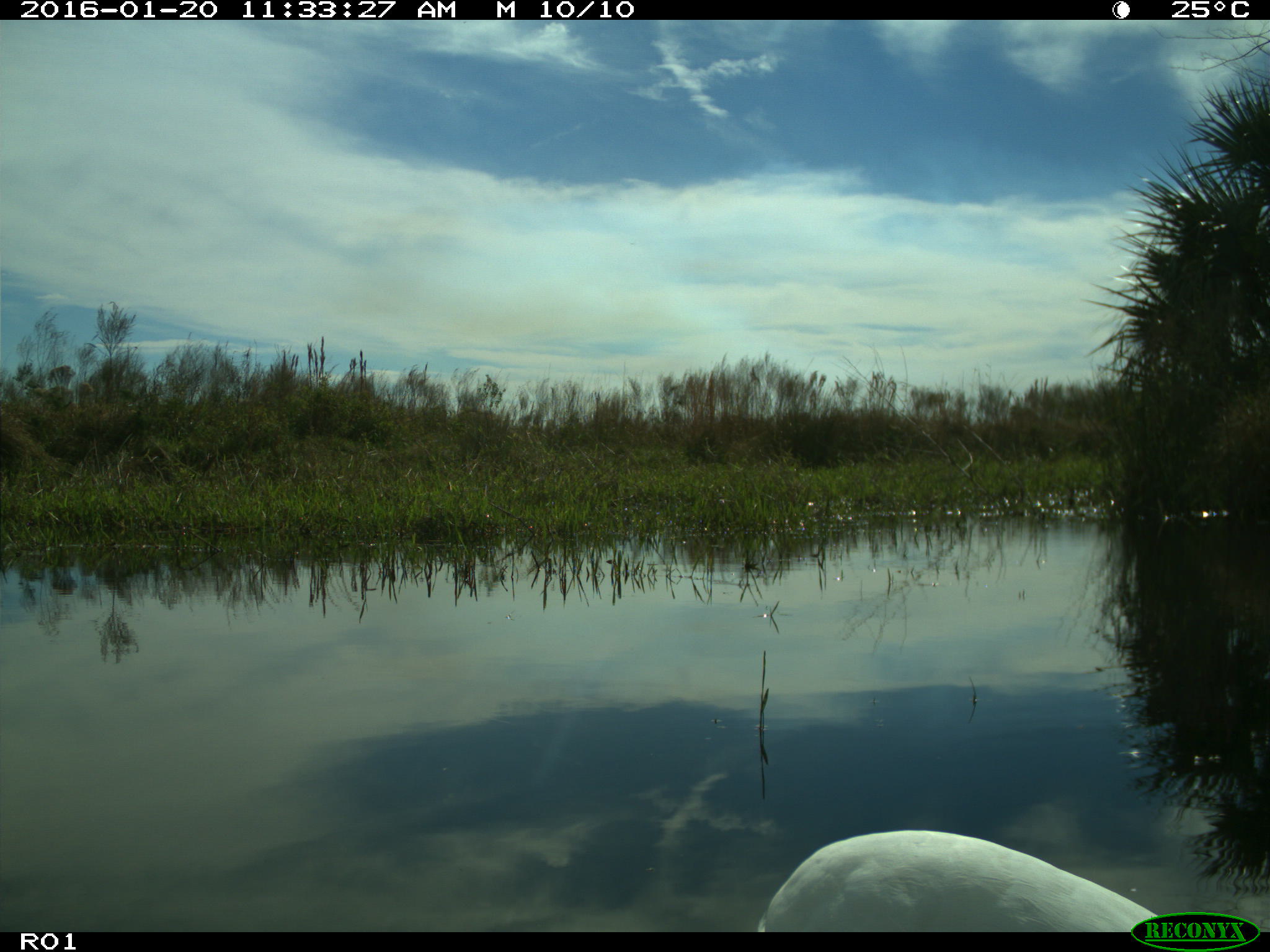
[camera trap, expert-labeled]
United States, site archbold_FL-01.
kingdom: Animalia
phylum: Chordata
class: Aves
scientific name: Aves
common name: birds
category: unidentified bird